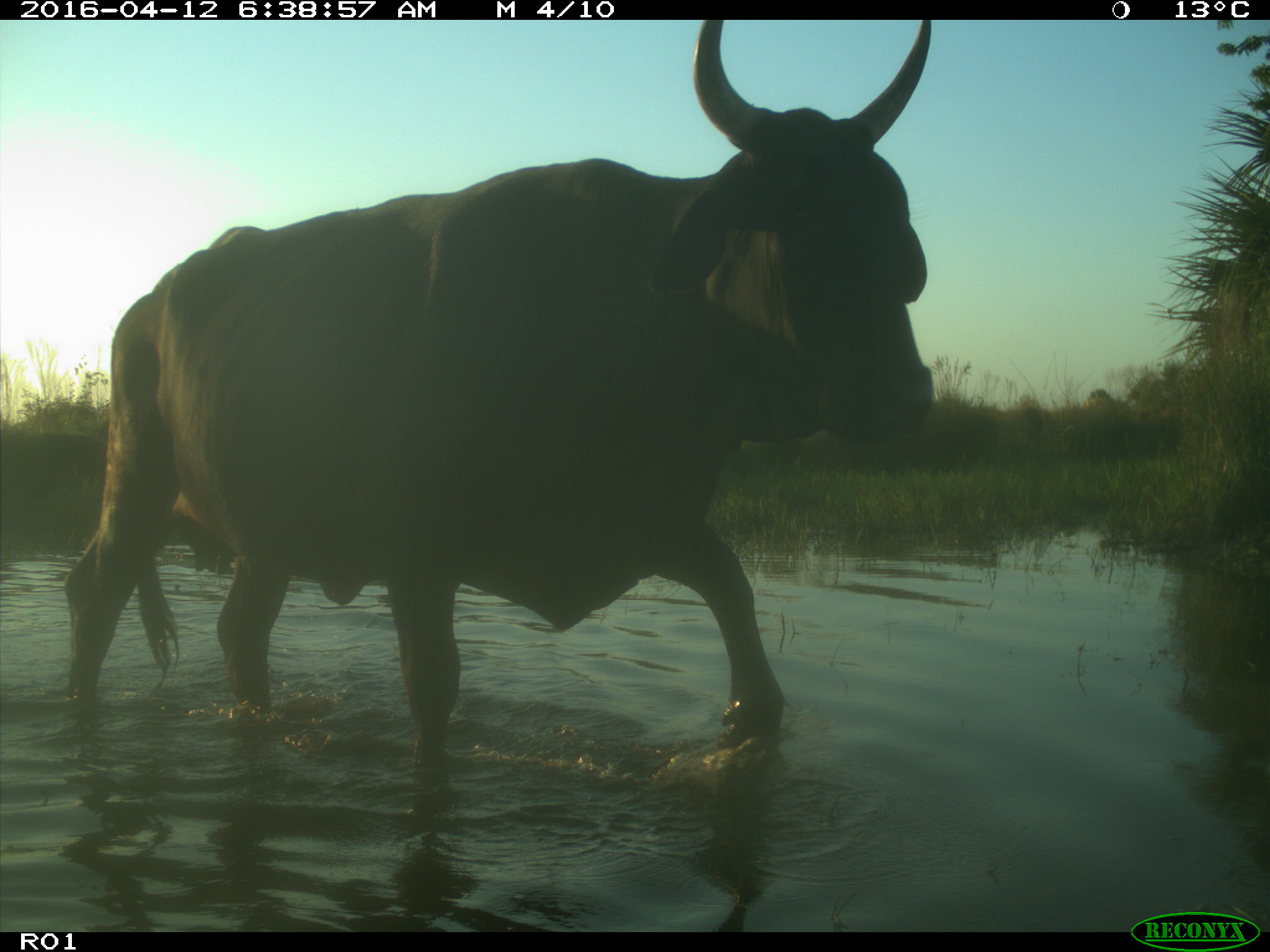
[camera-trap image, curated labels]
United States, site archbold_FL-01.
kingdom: Animalia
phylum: Chordata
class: Mammalia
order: Artiodactyla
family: Bovidae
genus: Bos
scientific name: Bos taurus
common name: domestic cow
Bos taurus (domestic cow).